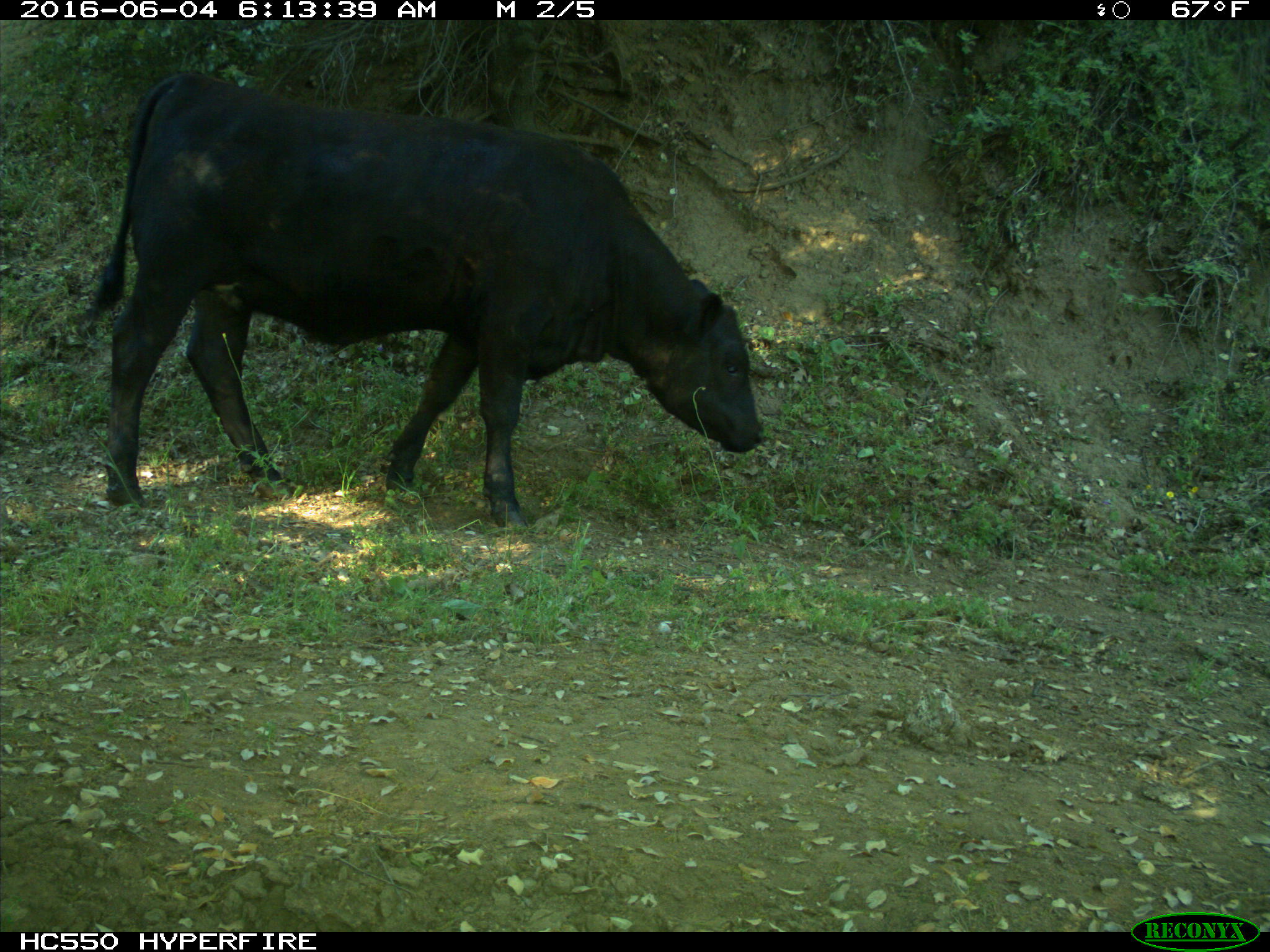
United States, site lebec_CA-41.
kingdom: Animalia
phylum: Chordata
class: Mammalia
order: Artiodactyla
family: Bovidae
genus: Bos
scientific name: Bos taurus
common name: domestic cow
Bos taurus (domestic cow).